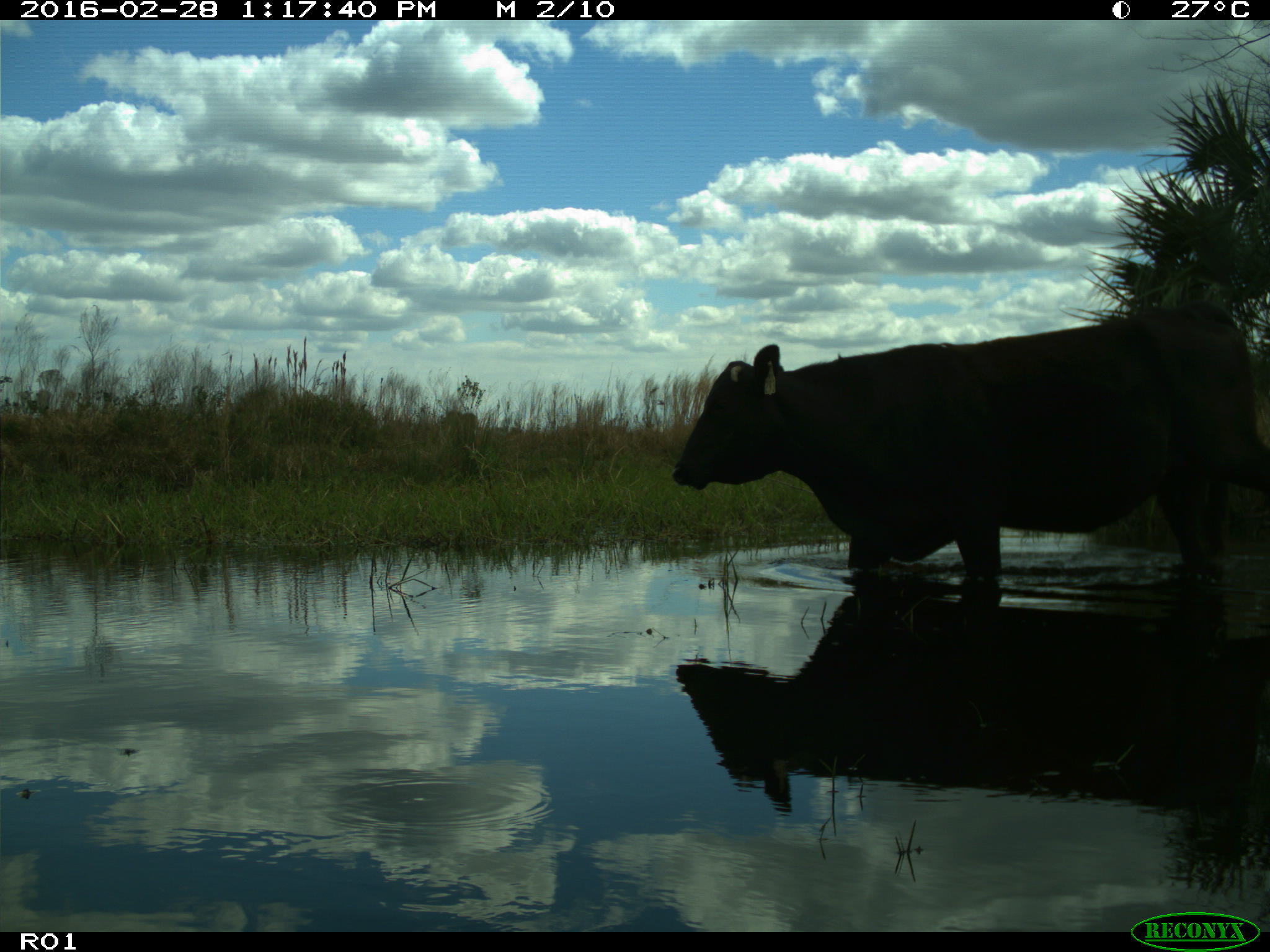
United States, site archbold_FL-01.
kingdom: Animalia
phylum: Chordata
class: Mammalia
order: Artiodactyla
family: Bovidae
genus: Bos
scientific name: Bos taurus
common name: domestic cow